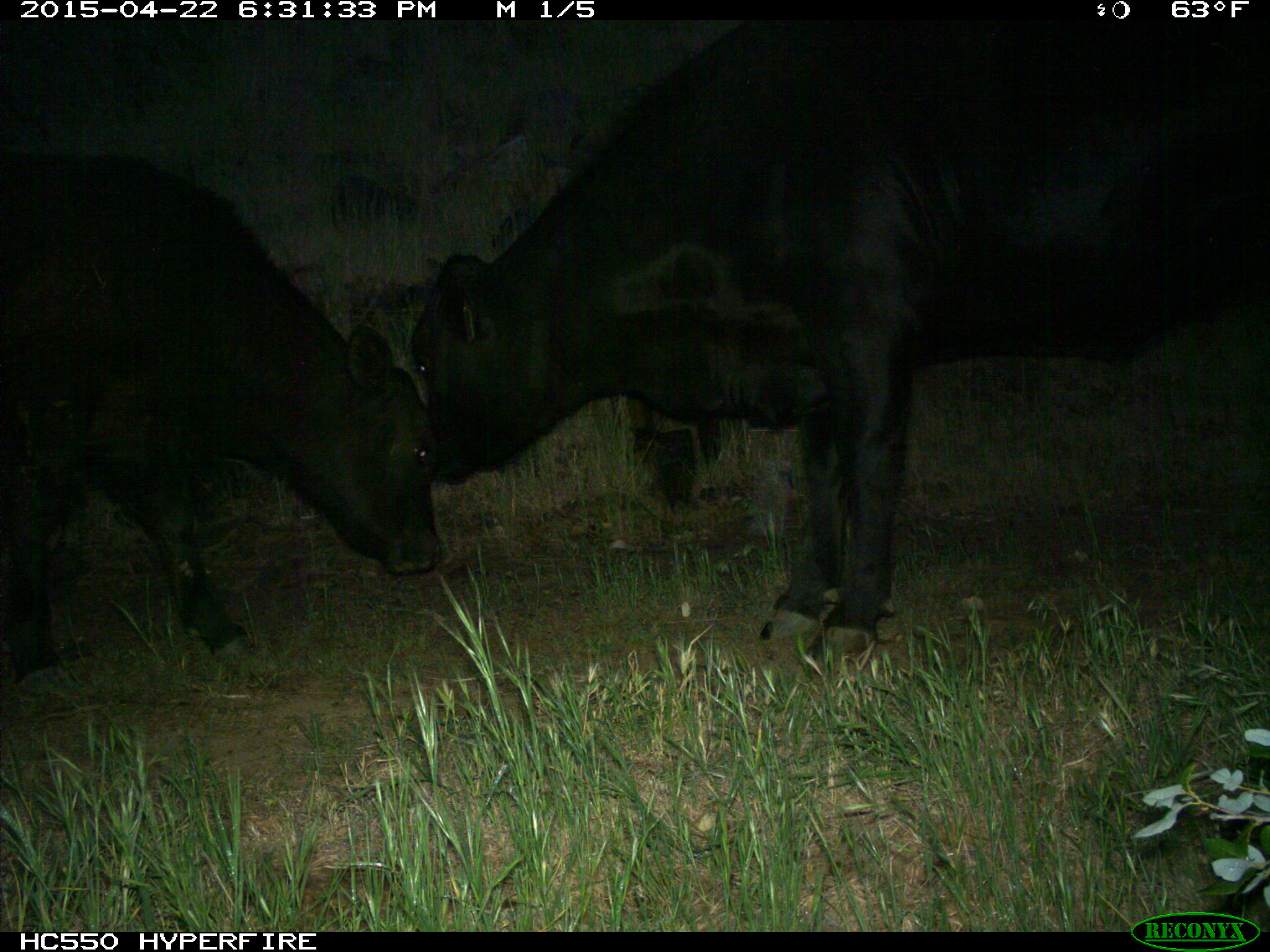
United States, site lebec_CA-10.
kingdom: Animalia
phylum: Chordata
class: Mammalia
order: Artiodactyla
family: Bovidae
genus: Bos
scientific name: Bos taurus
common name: domestic cow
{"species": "Bos taurus (domestic cow)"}